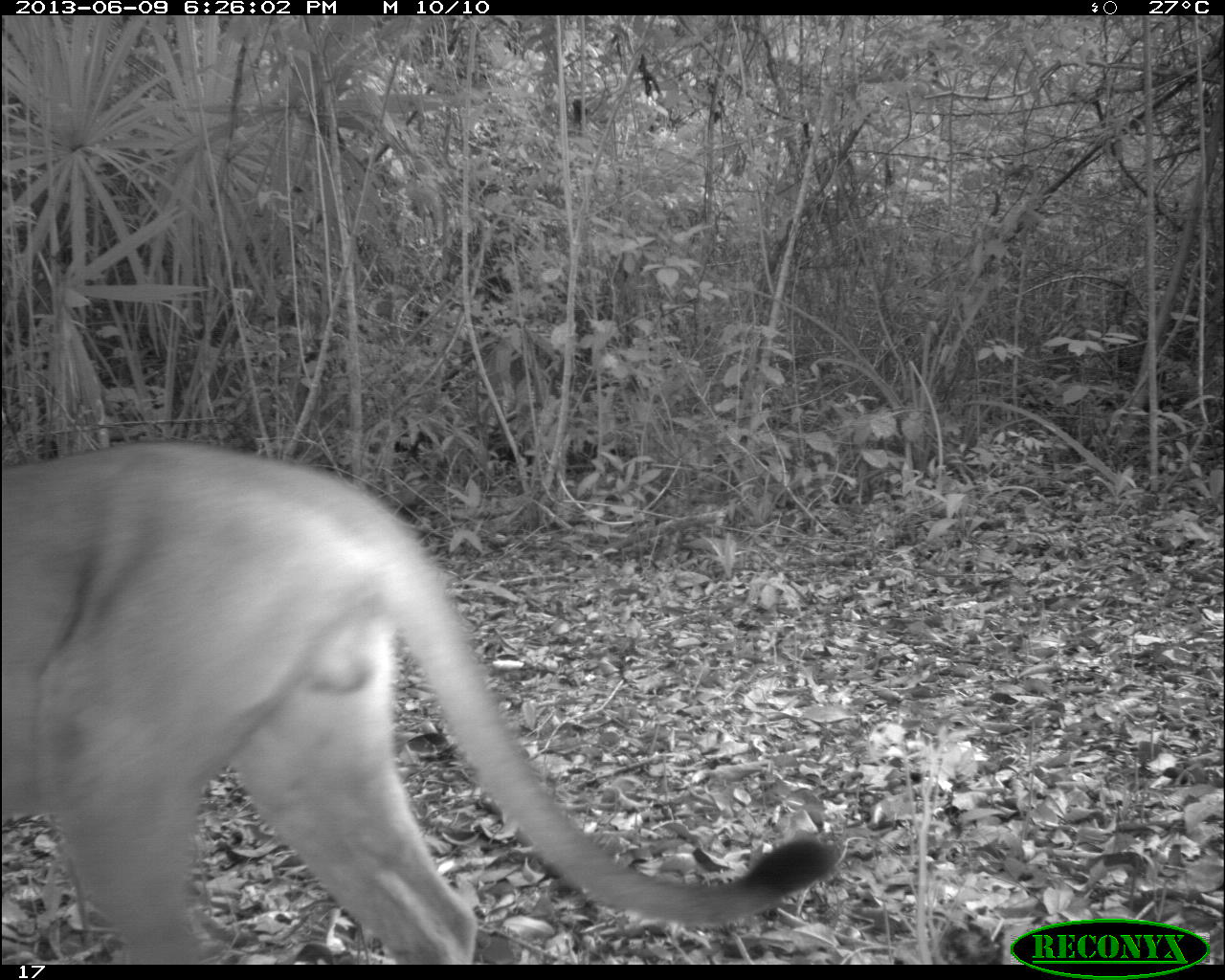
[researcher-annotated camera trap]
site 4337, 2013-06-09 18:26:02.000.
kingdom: Animalia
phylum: Chordata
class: Mammalia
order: Carnivora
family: Felidae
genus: Puma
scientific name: Puma concolor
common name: mountain lion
Puma concolor (mountain lion), count 1, sex male.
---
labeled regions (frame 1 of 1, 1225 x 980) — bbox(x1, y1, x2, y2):
puma concolor: bbox(0, 435, 843, 963)